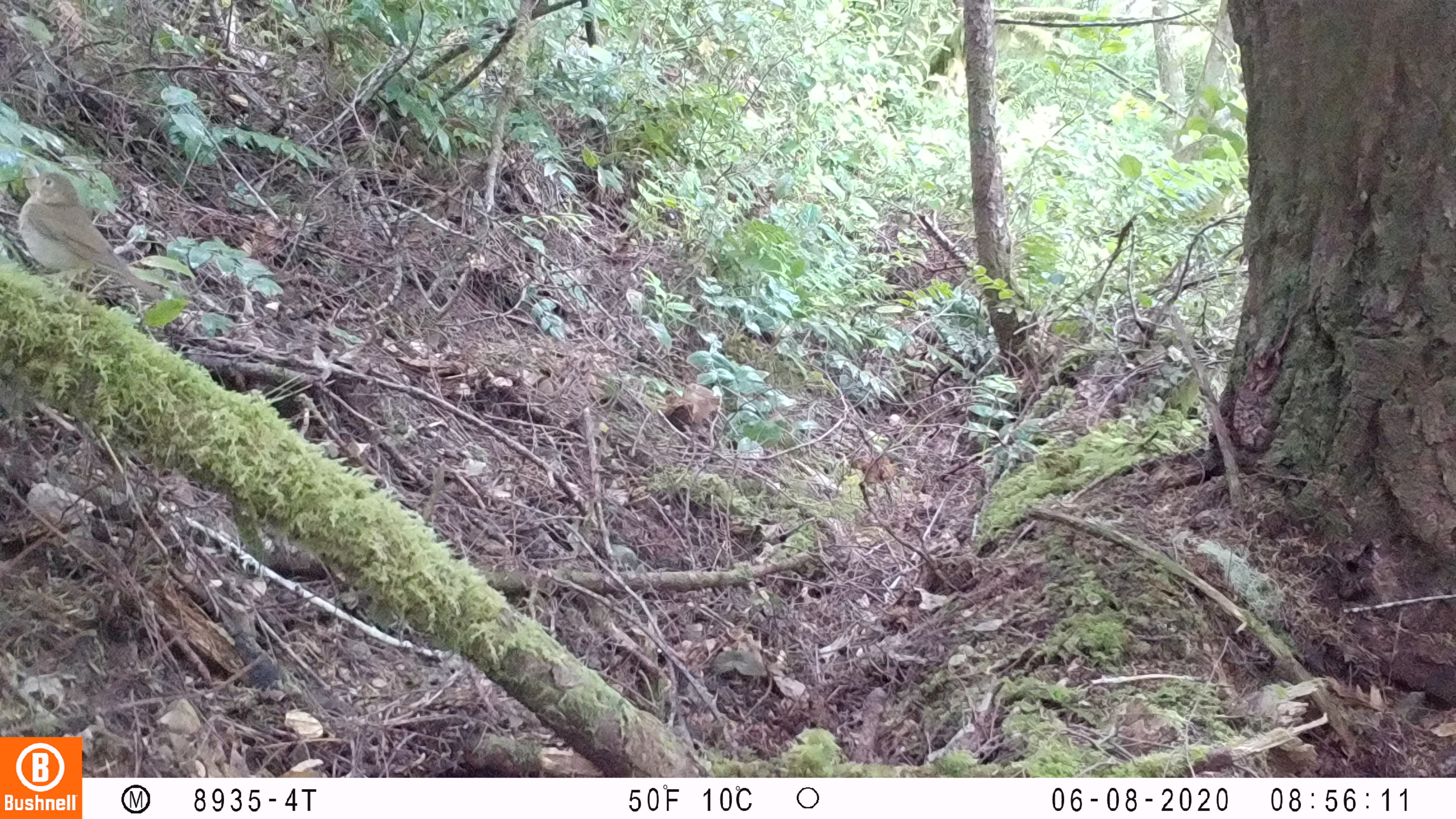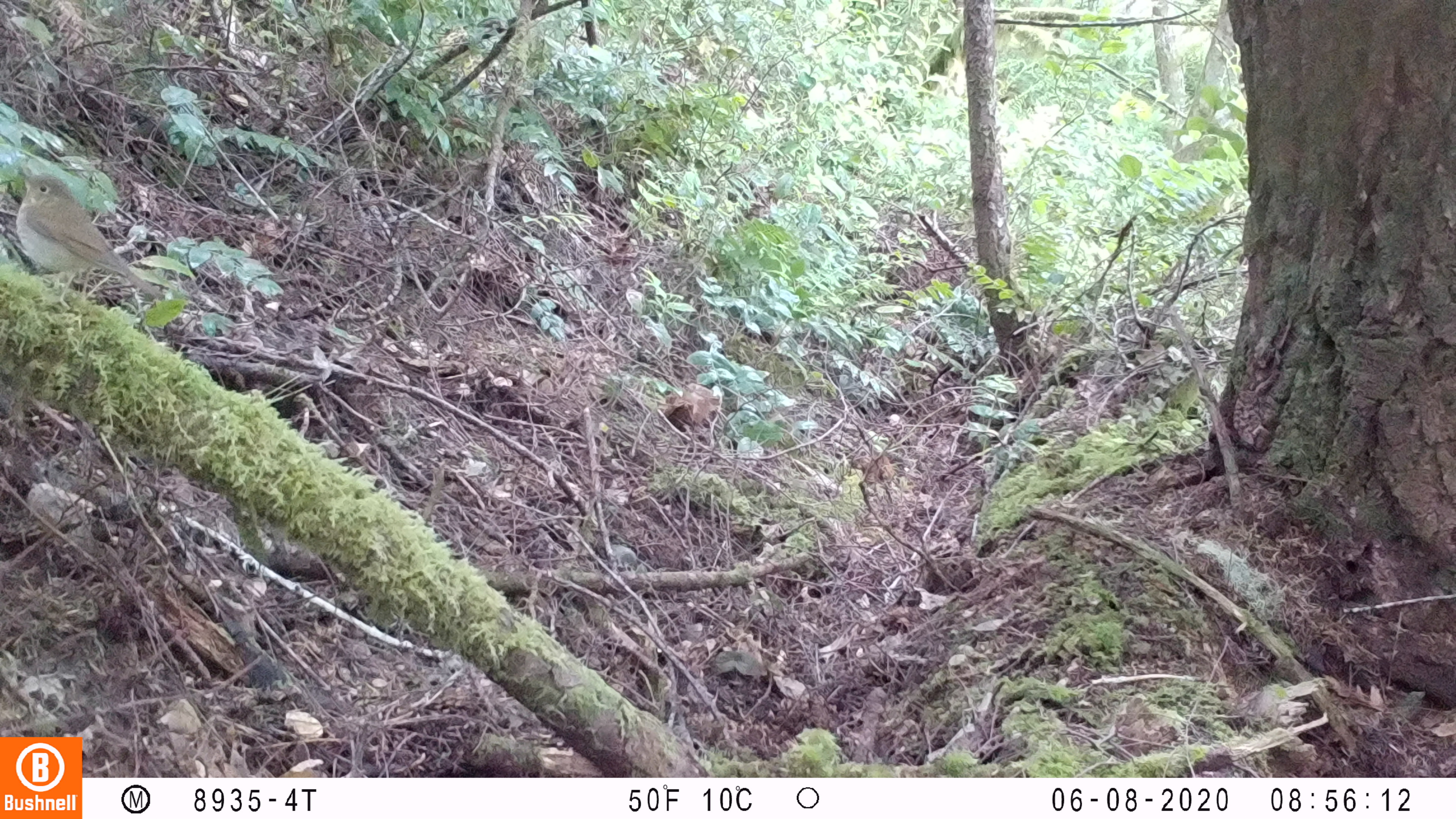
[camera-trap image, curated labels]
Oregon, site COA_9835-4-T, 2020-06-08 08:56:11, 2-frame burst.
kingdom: Animalia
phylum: Chordata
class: Aves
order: Passeriformes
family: Turdidae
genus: Catharus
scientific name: Catharus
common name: brown thrushes and nightingale-thrushes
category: catharus species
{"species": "catharus species (brown thrushes and nightingale-thrushes) (Catharus)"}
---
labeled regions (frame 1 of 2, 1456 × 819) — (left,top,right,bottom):
catharus species: (18,170,155,298)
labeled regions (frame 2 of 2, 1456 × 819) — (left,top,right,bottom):
catharus species: (10,171,161,292)